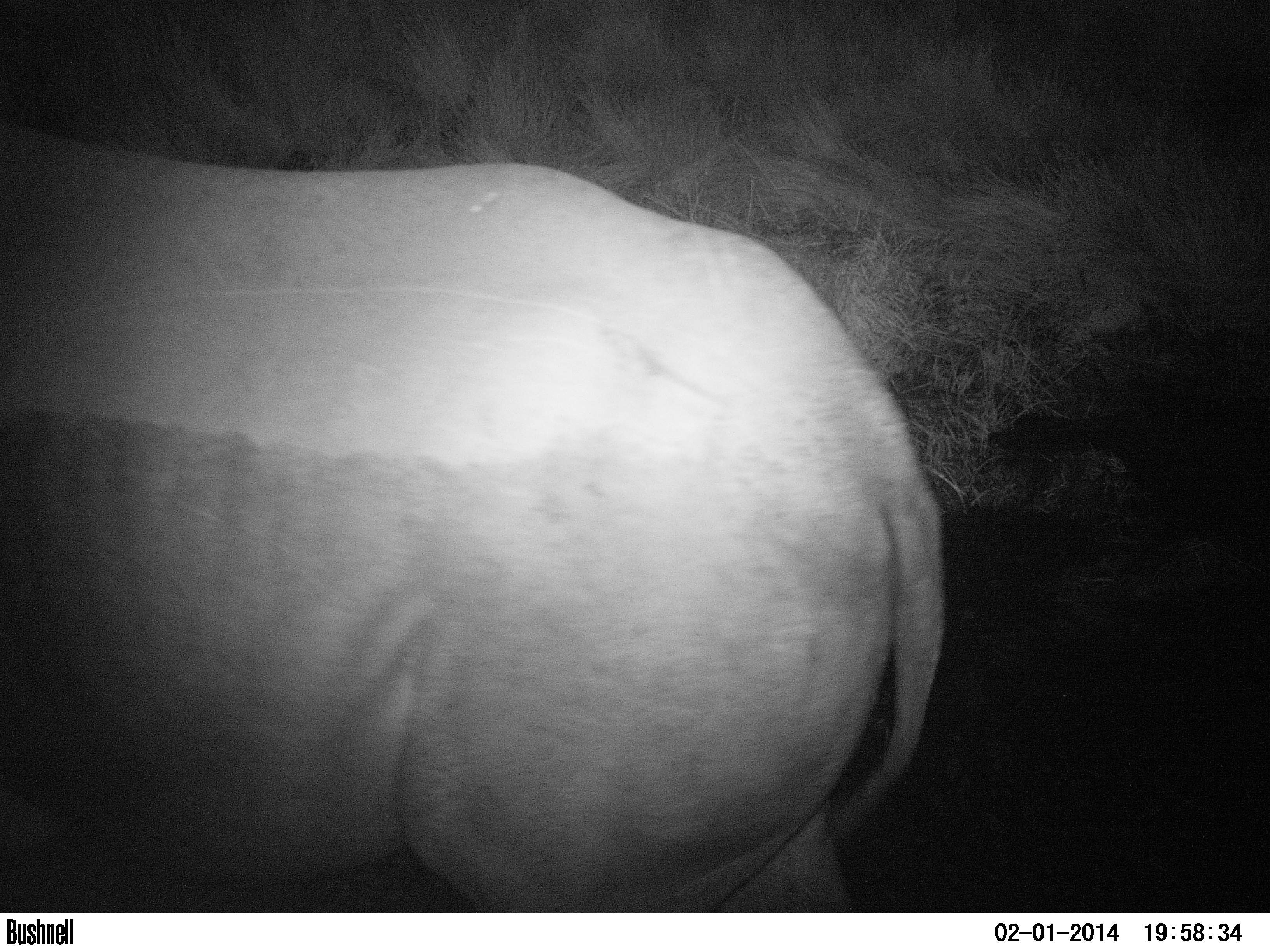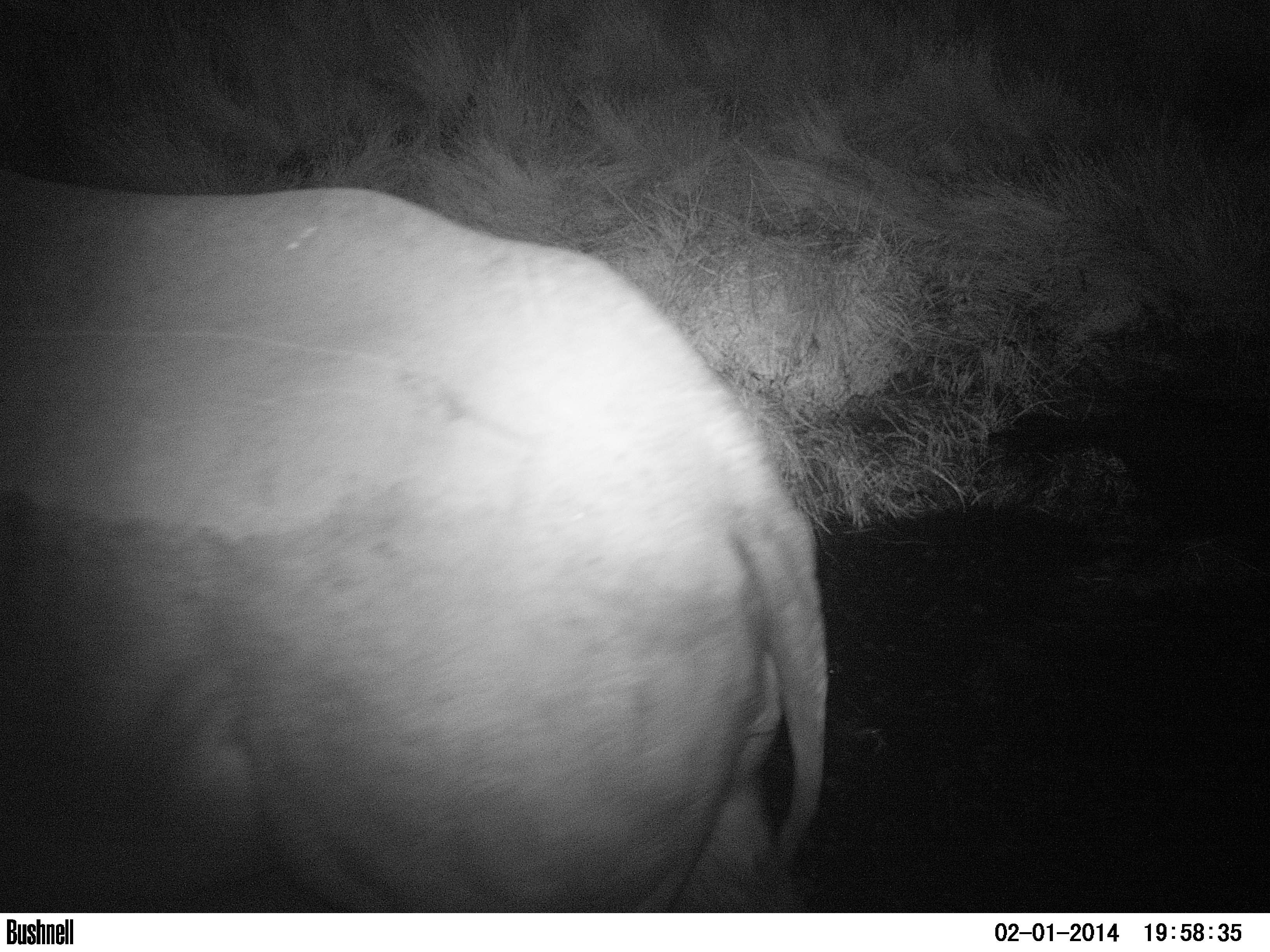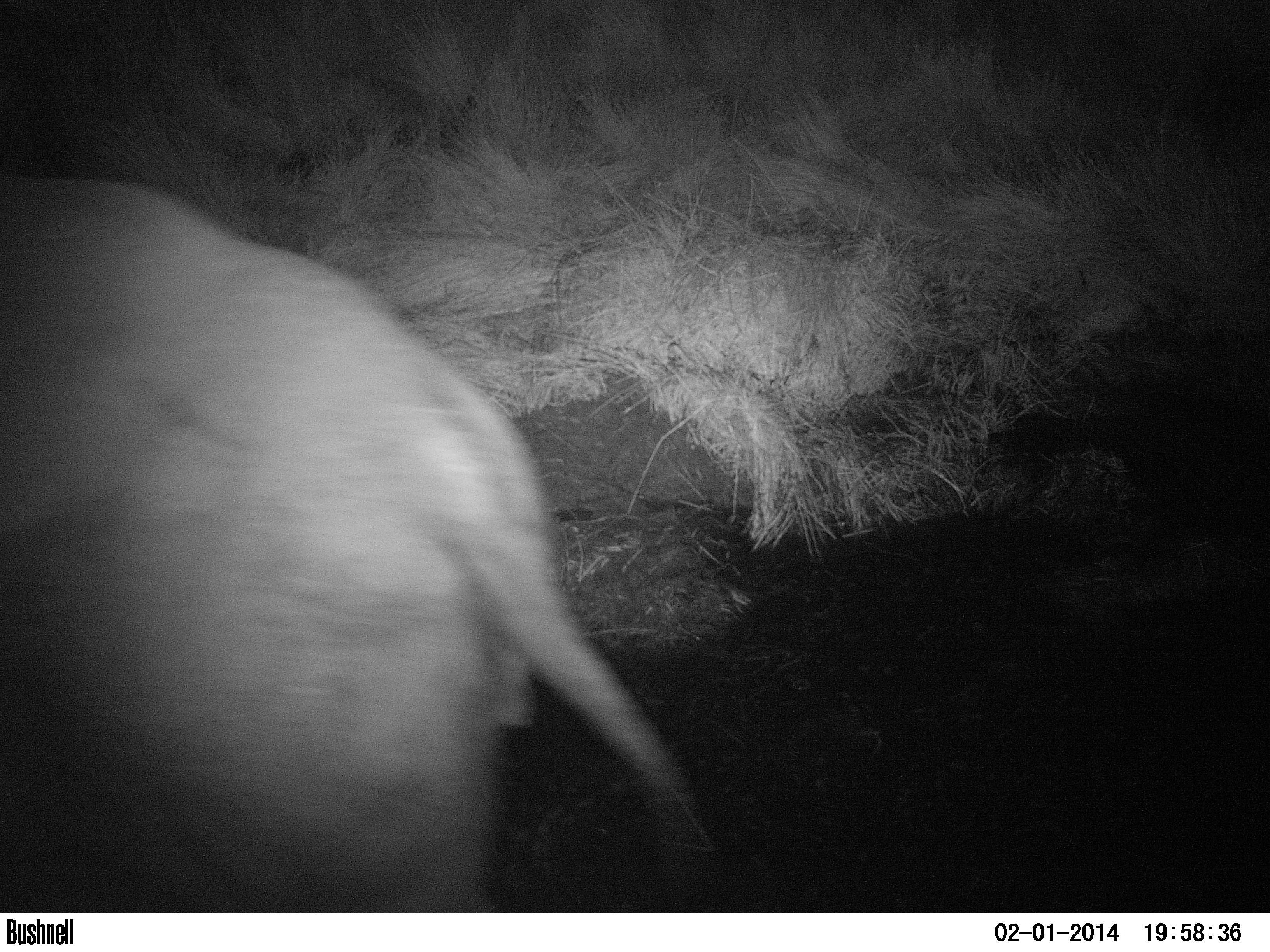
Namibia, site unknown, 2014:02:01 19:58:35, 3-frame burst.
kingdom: Animalia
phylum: Chordata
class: Mammalia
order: Perissodactyla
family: Rhinocerotidae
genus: Diceros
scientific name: Diceros bicornis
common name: black rhinoceros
Diceros bicornis (black rhinoceros).